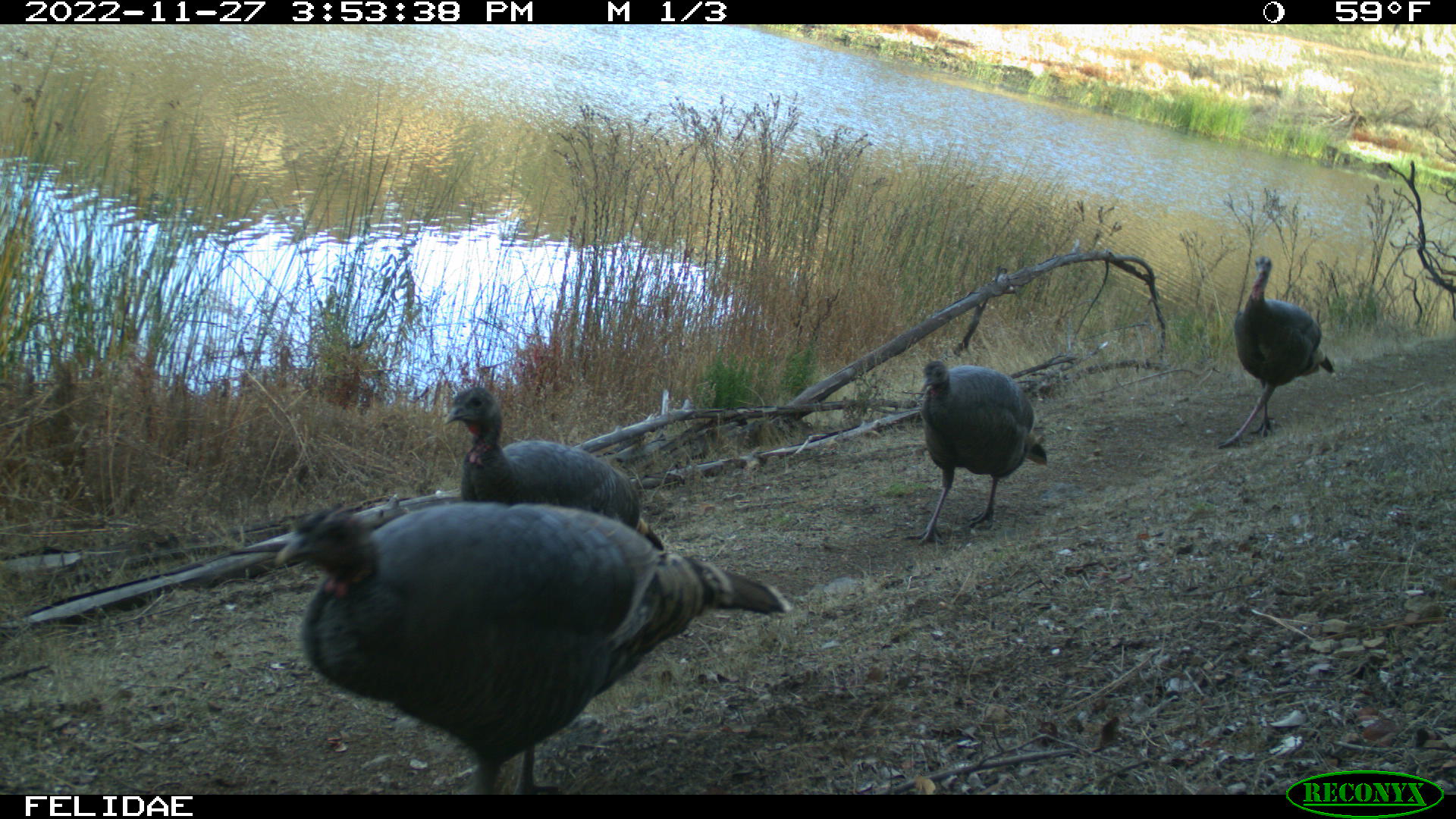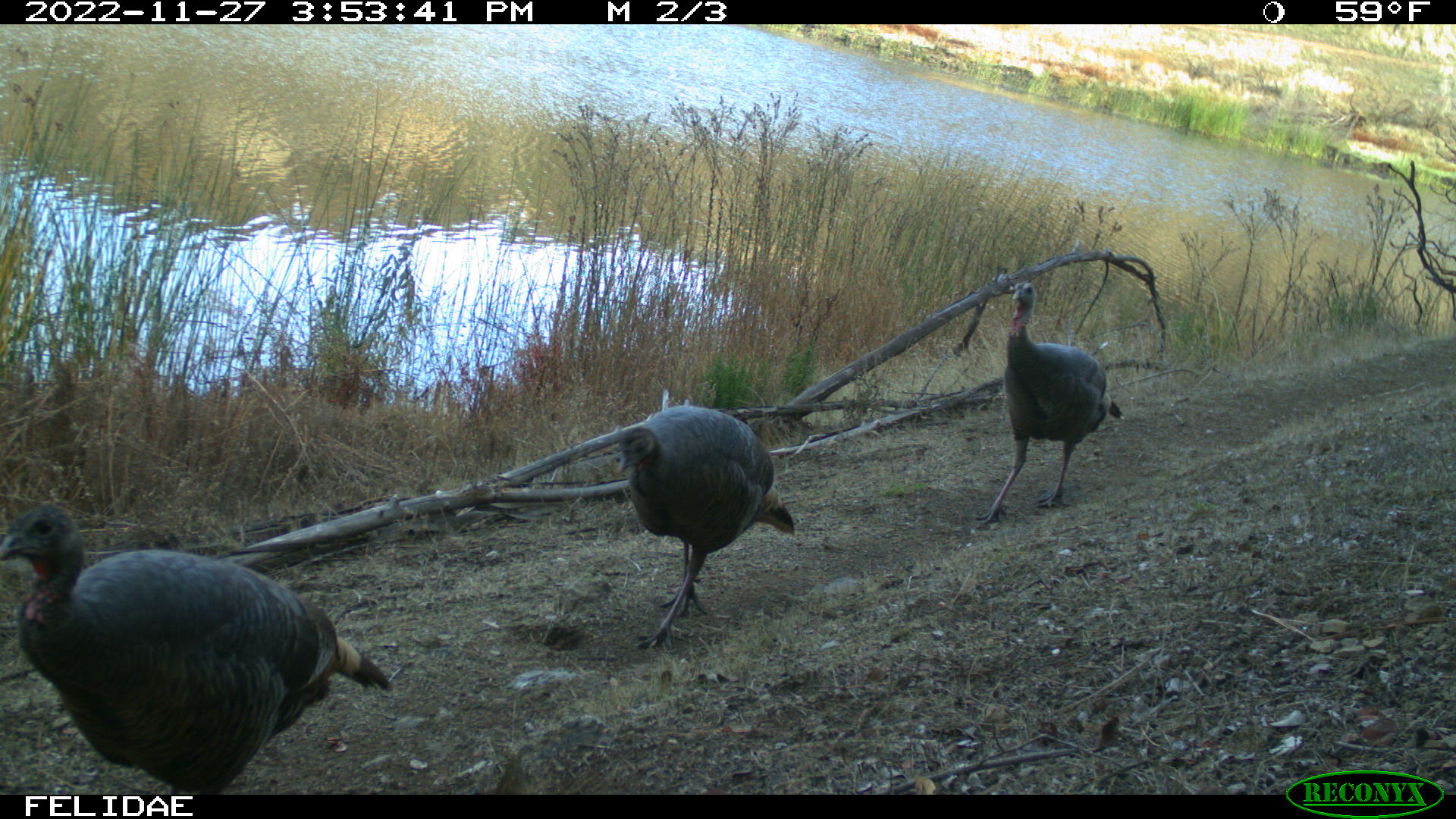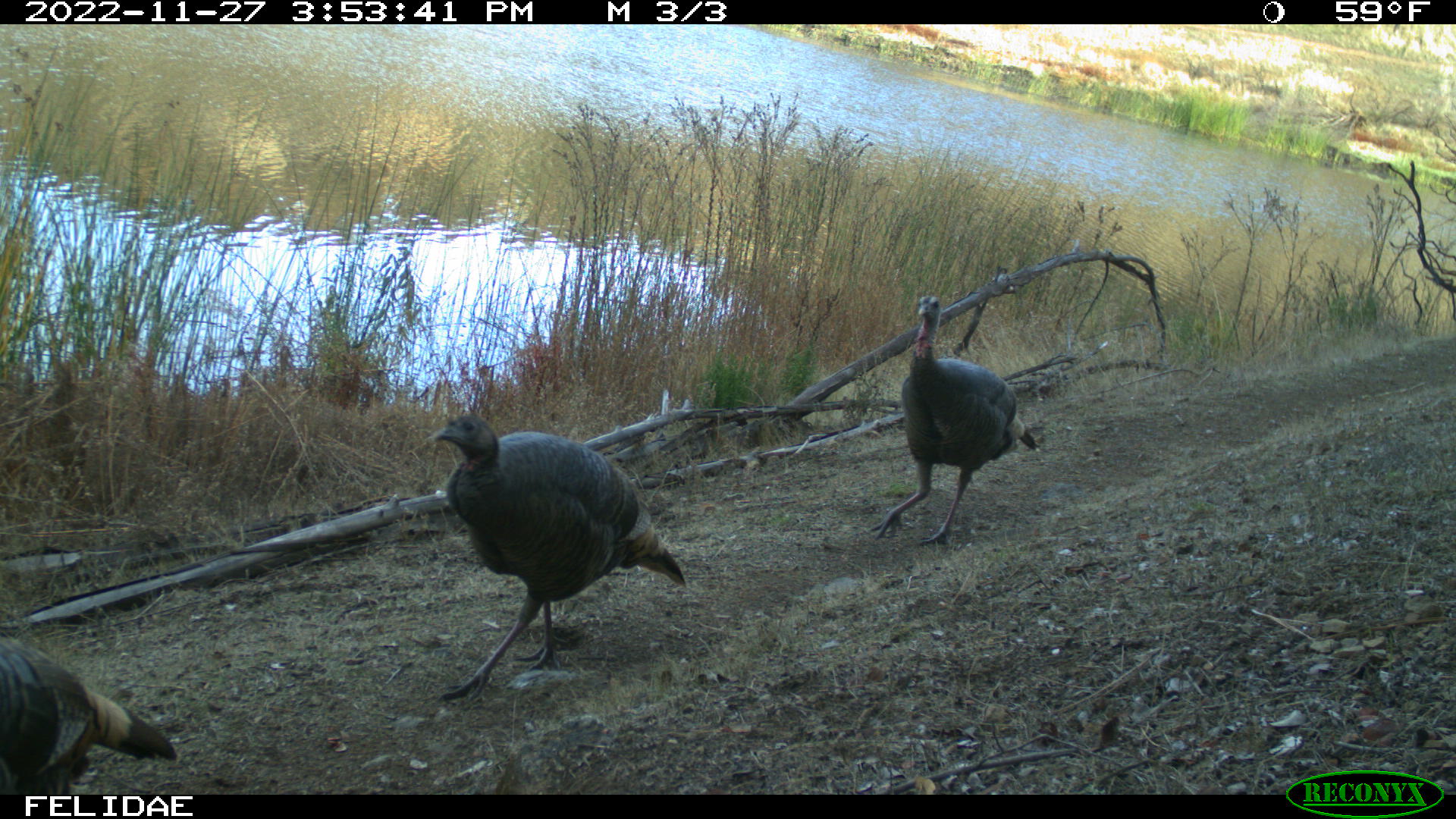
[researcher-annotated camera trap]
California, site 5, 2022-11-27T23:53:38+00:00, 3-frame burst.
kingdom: Animalia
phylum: Chordata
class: Aves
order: Galliformes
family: Phasianidae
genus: Meleagris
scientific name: Meleagris gallopavo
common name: turkey